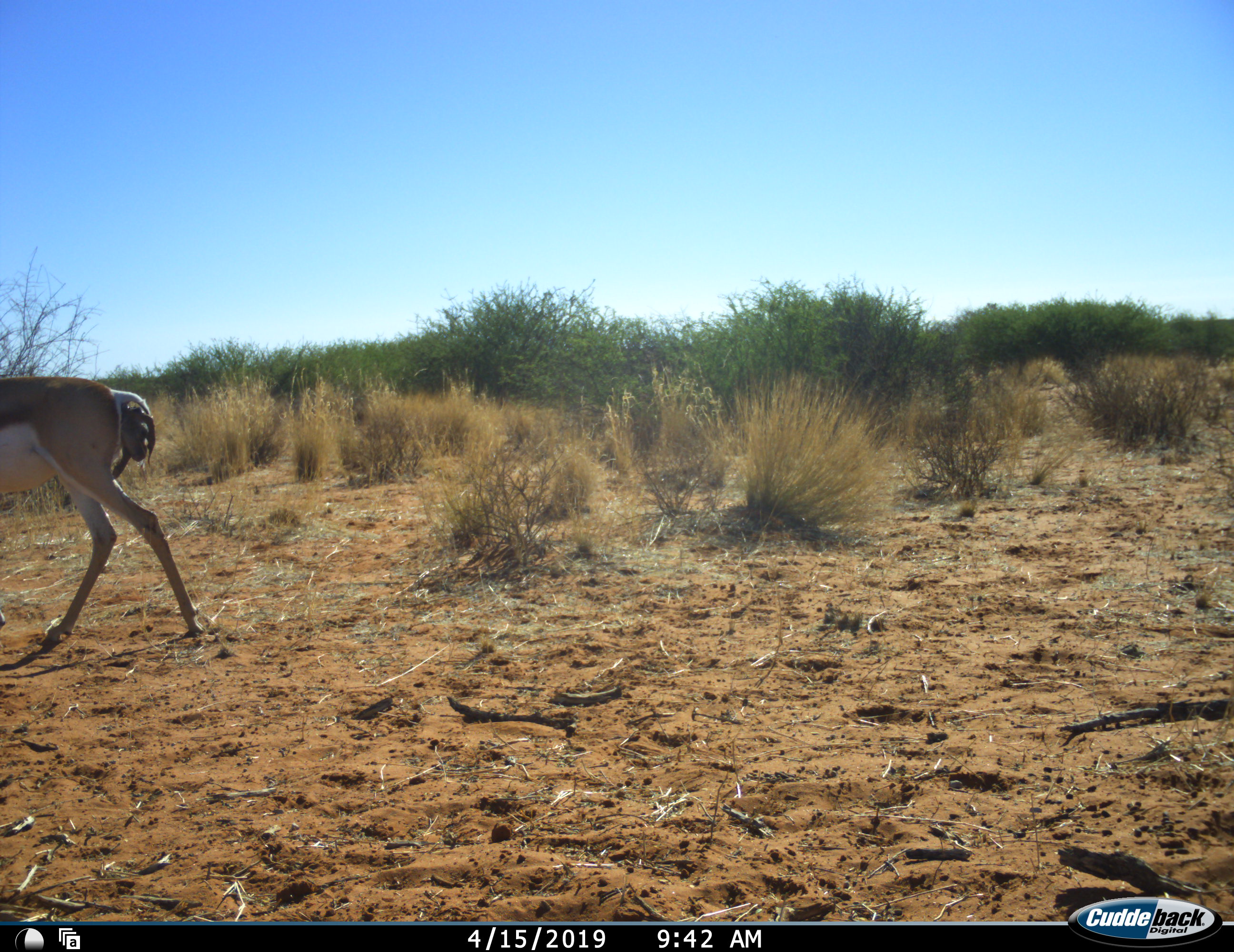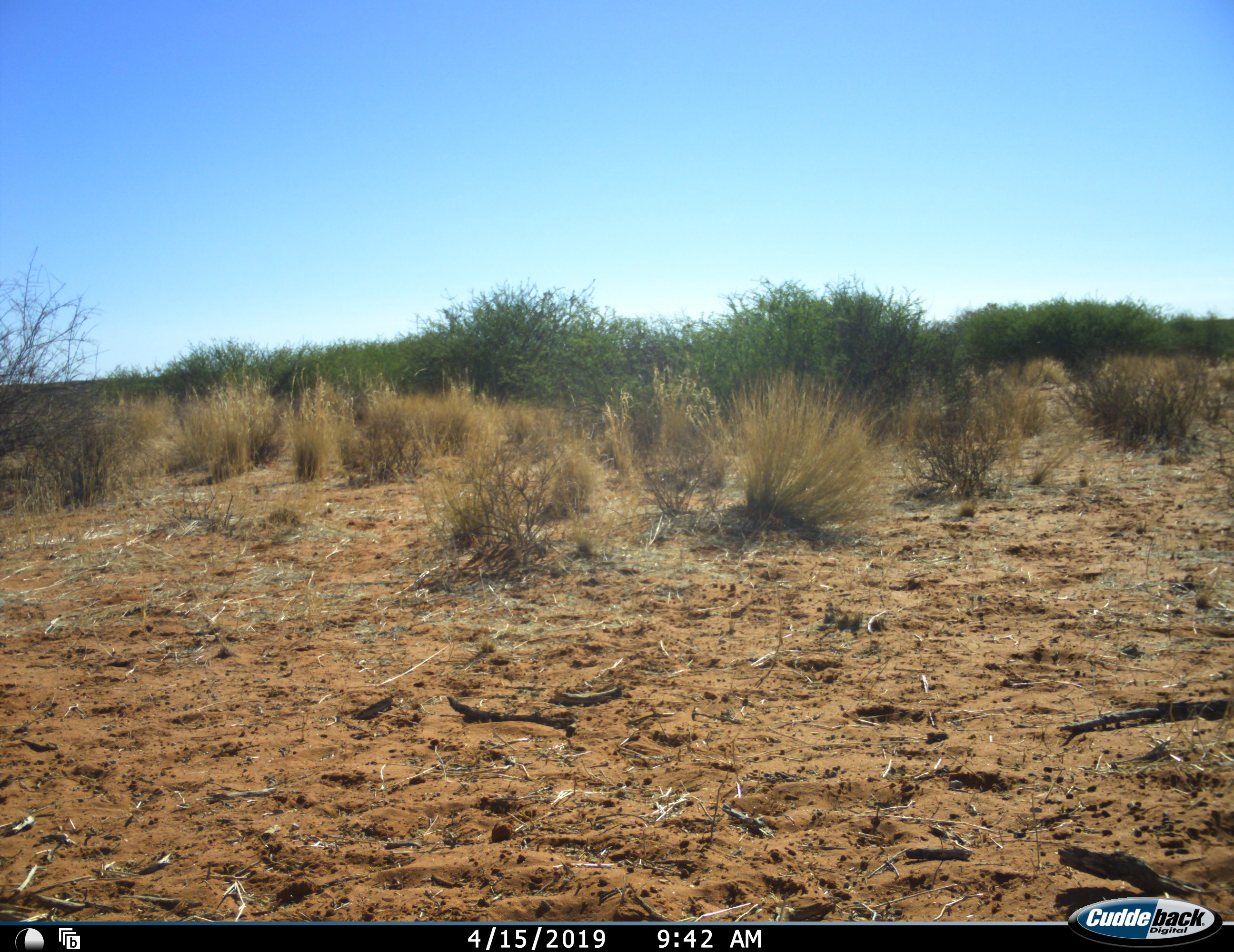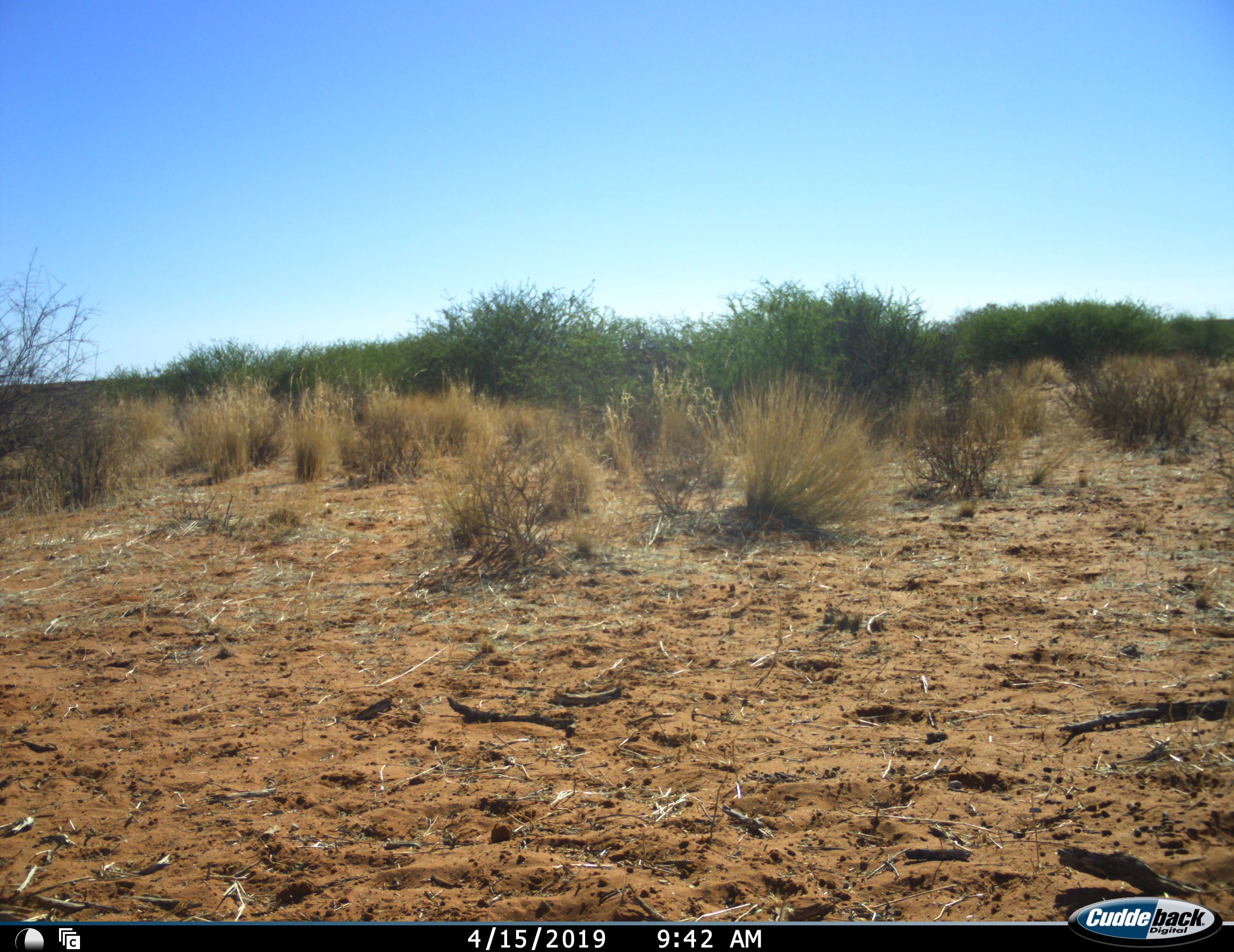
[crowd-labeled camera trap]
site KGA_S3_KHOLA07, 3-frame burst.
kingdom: Animalia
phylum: Chordata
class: Mammalia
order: Artiodactyla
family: Bovidae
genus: Antidorcas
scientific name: Antidorcas marsupialis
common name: springbok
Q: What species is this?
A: Springbok (Antidorcas marsupialis).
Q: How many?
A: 1.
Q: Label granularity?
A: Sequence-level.